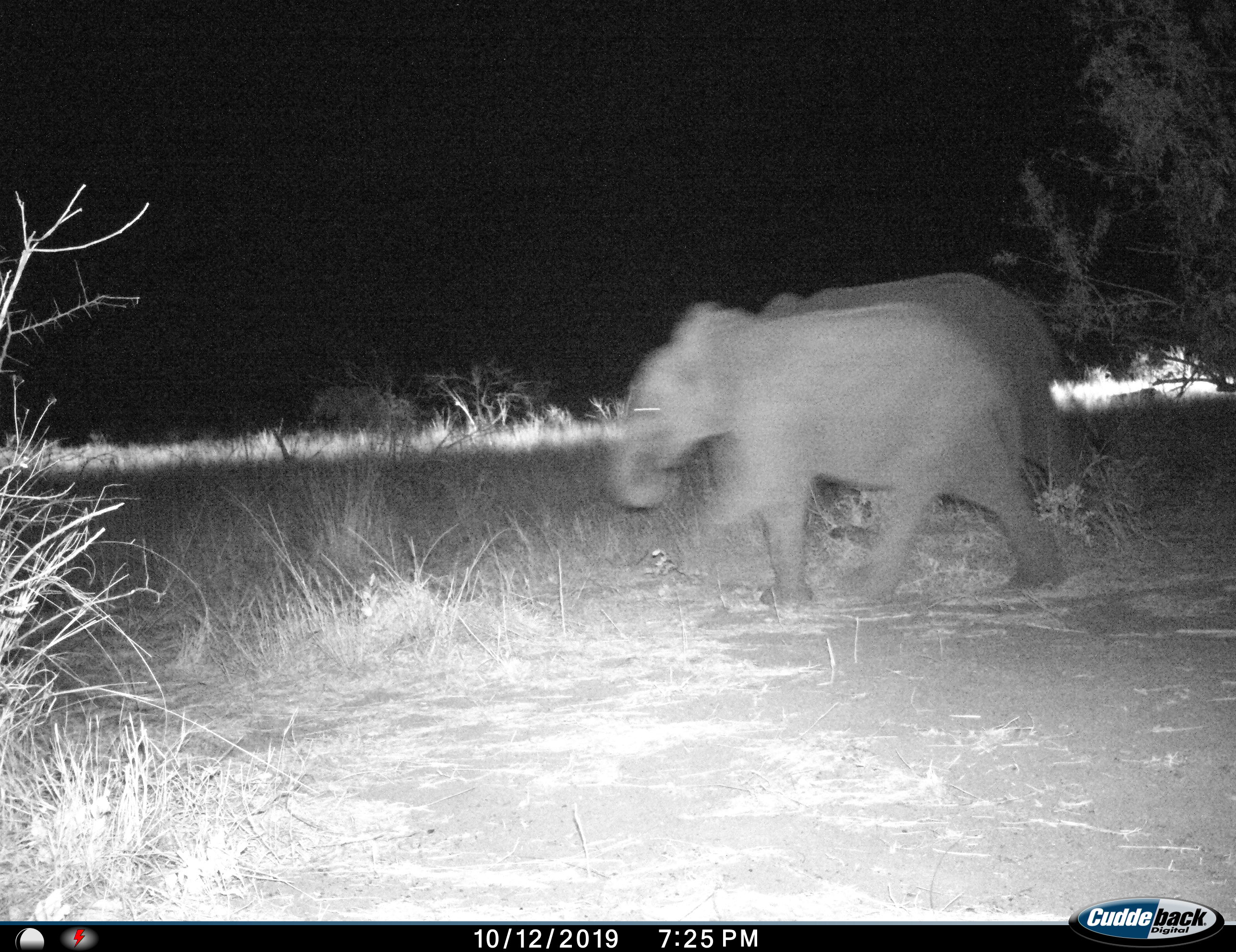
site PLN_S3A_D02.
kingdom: Animalia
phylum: Chordata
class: Mammalia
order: Proboscidea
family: Elephantidae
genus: Loxodonta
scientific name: Loxodonta africana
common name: african bush elephant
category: elephant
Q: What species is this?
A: Elephant (african bush elephant) (Loxodonta africana).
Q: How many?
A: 2.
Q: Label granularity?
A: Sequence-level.